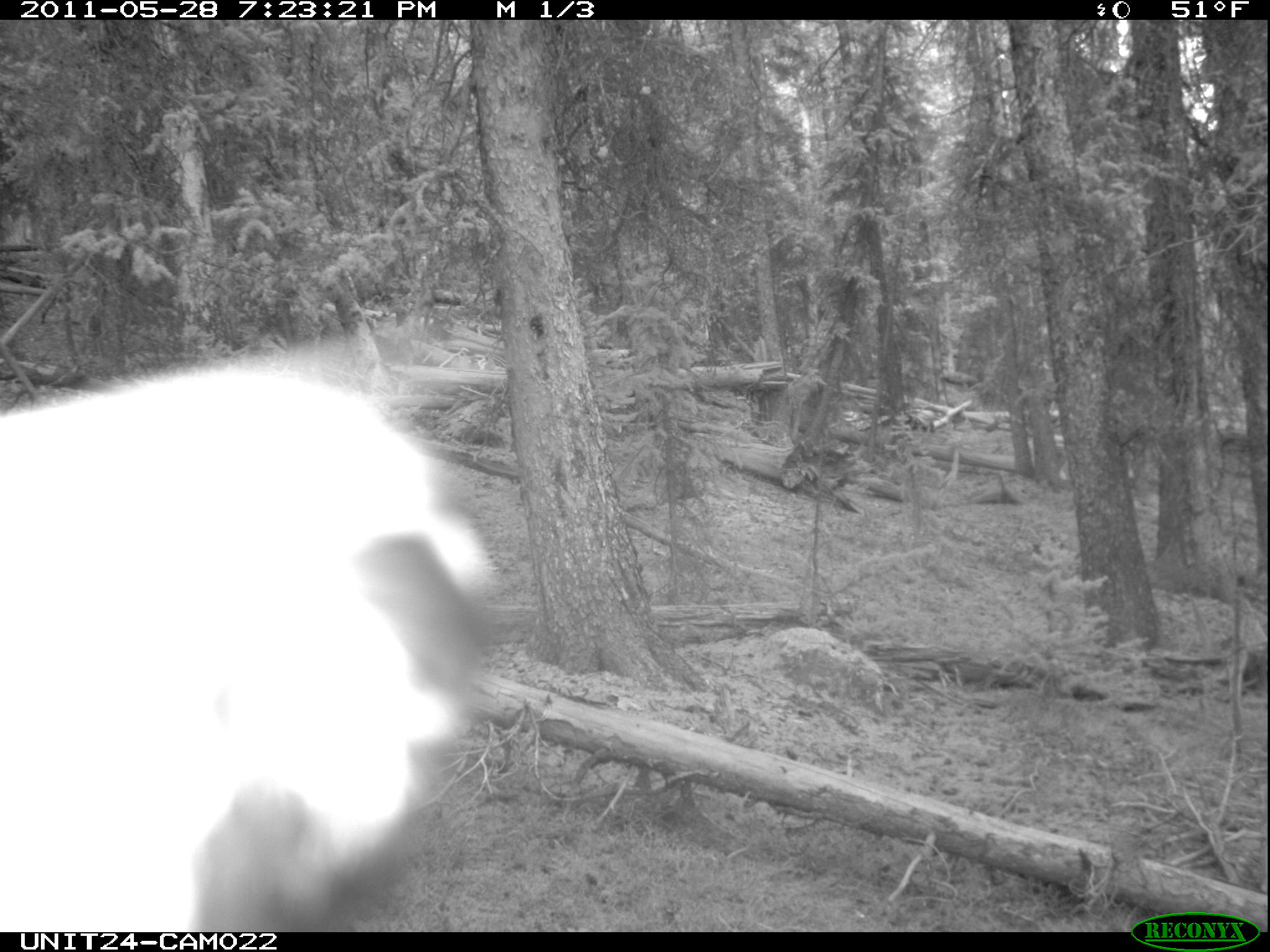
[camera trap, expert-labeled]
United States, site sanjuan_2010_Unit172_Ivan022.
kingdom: Animalia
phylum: Chordata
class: Aves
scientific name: Aves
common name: birds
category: unidentified bird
Unidentified bird (birds) (Aves).